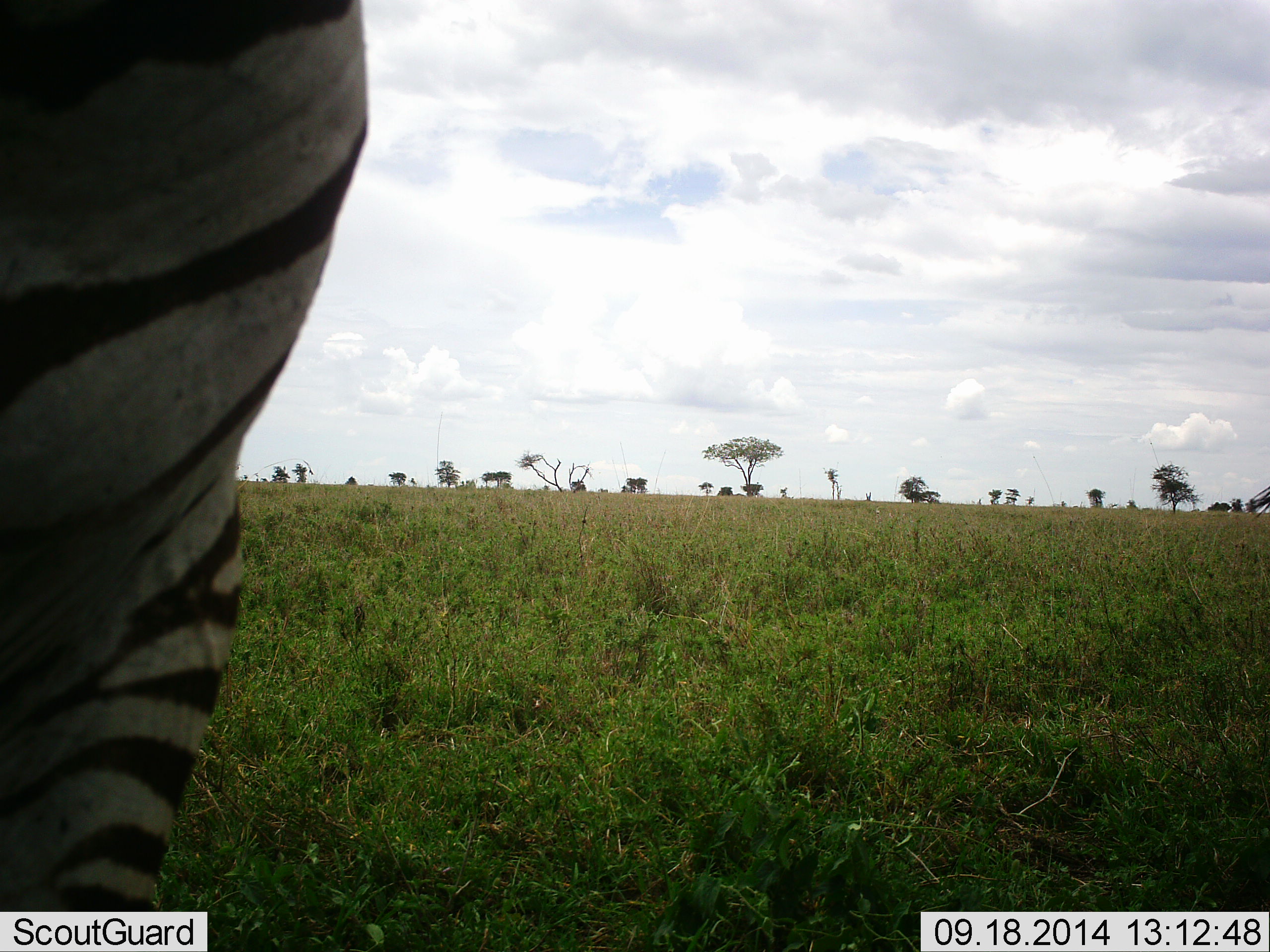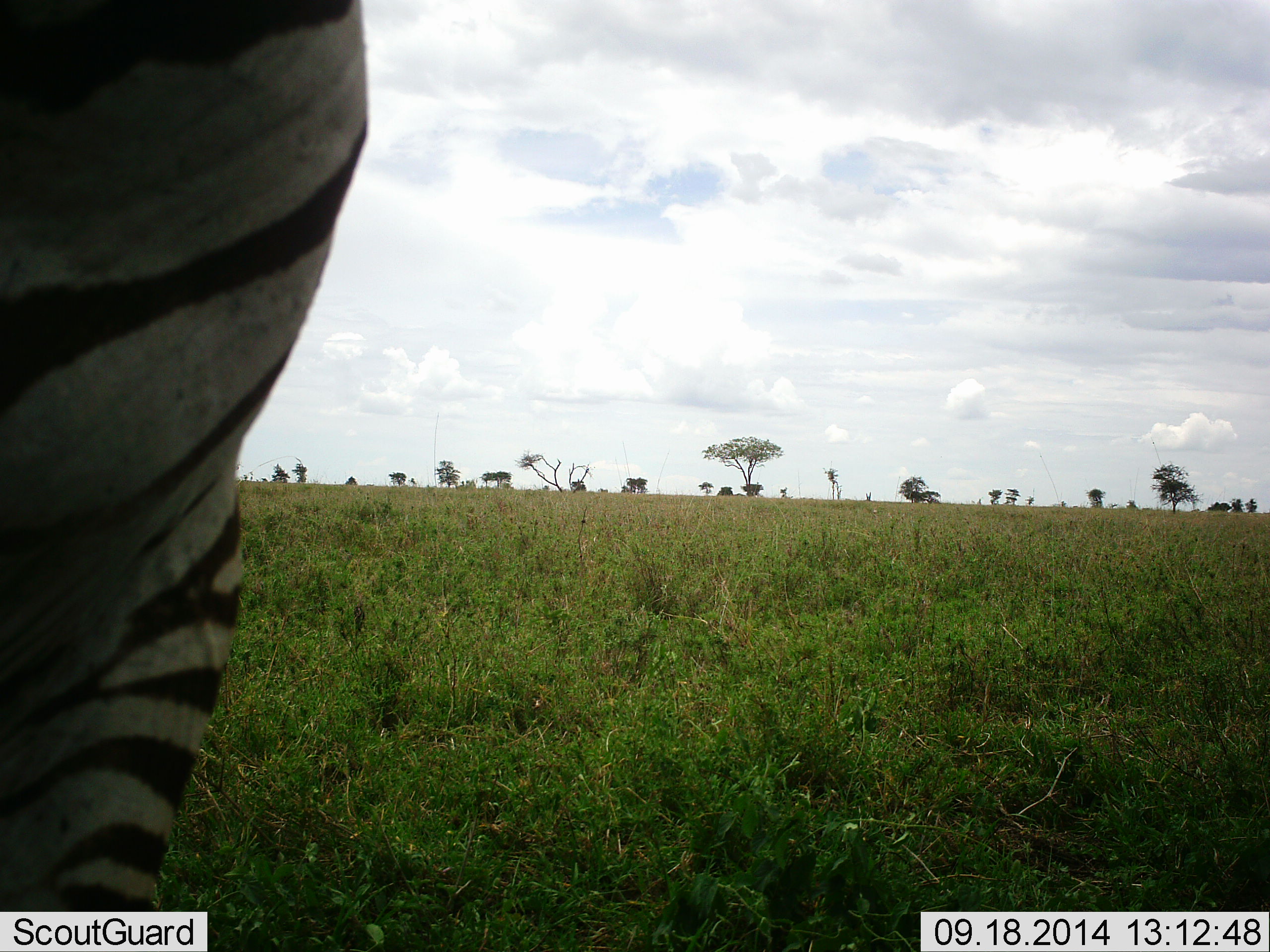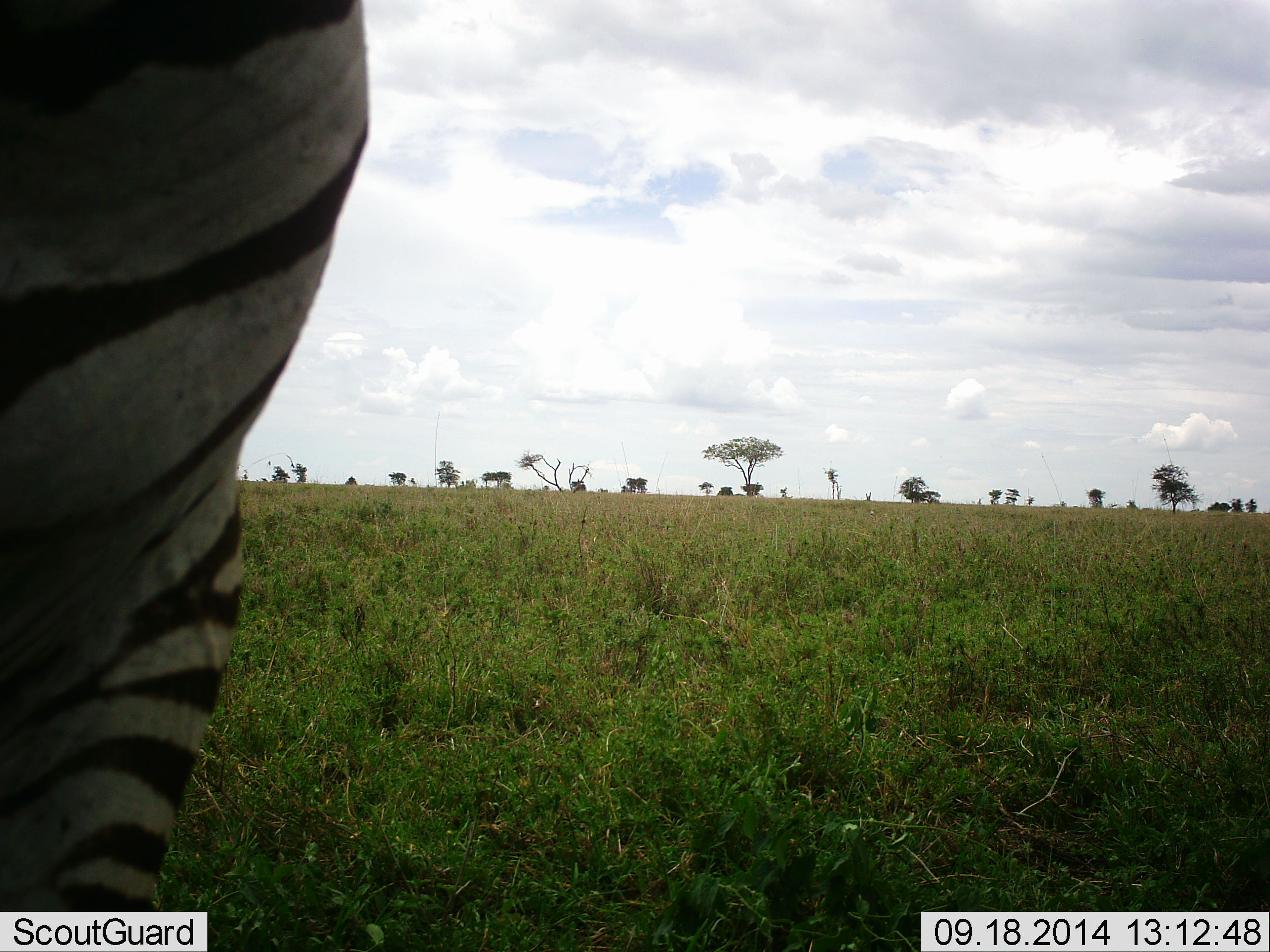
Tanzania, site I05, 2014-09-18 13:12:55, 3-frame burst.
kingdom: Animalia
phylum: Chordata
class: Mammalia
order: Perissodactyla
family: Equidae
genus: Equus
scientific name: Equus quagga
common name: plains zebra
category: zebra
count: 1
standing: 90%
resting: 0%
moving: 30%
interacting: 0%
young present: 0%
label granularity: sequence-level